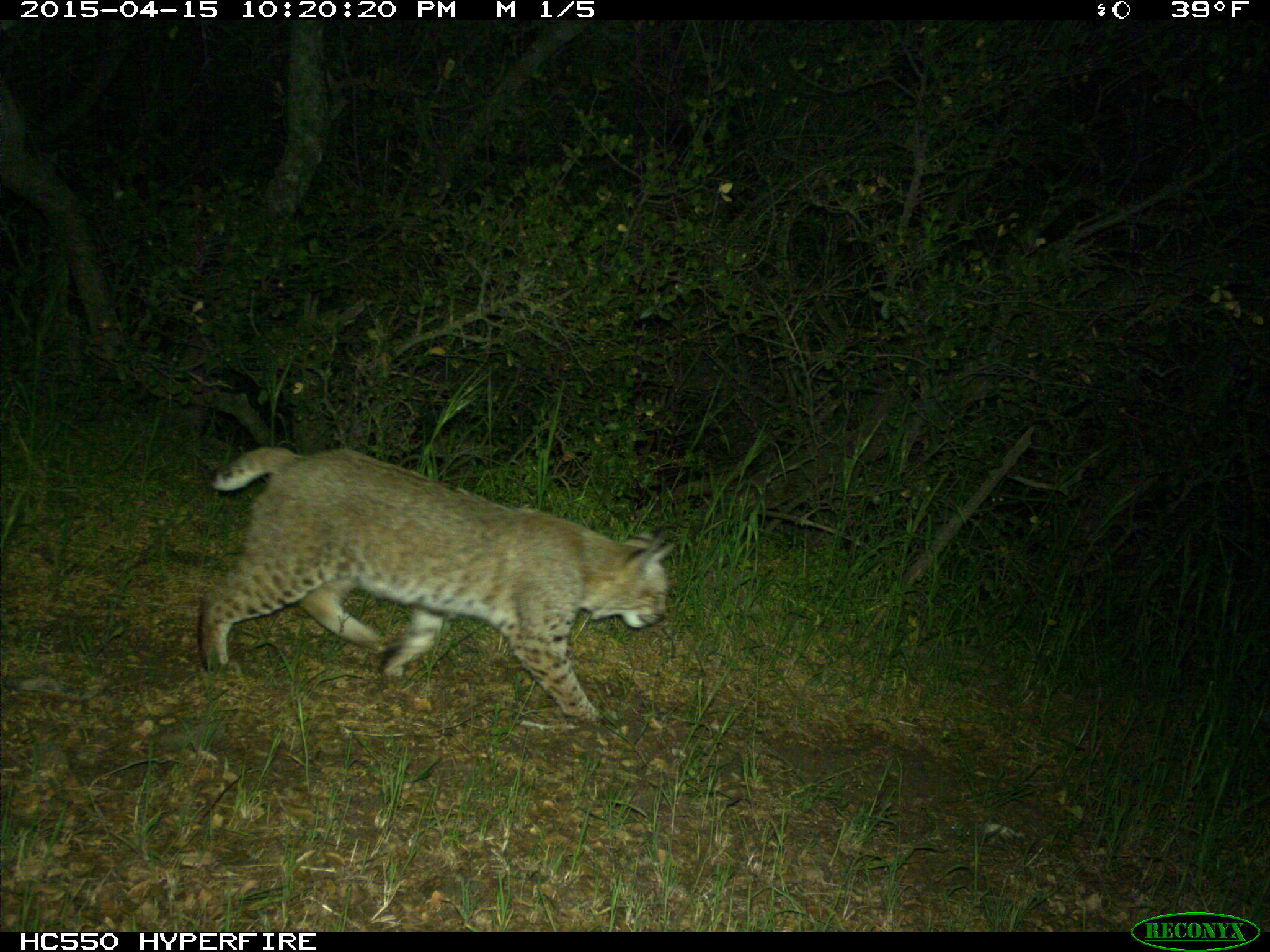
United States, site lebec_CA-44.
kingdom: Animalia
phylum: Chordata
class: Mammalia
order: Carnivora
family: Felidae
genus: Lynx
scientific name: Lynx rufus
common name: bobcat